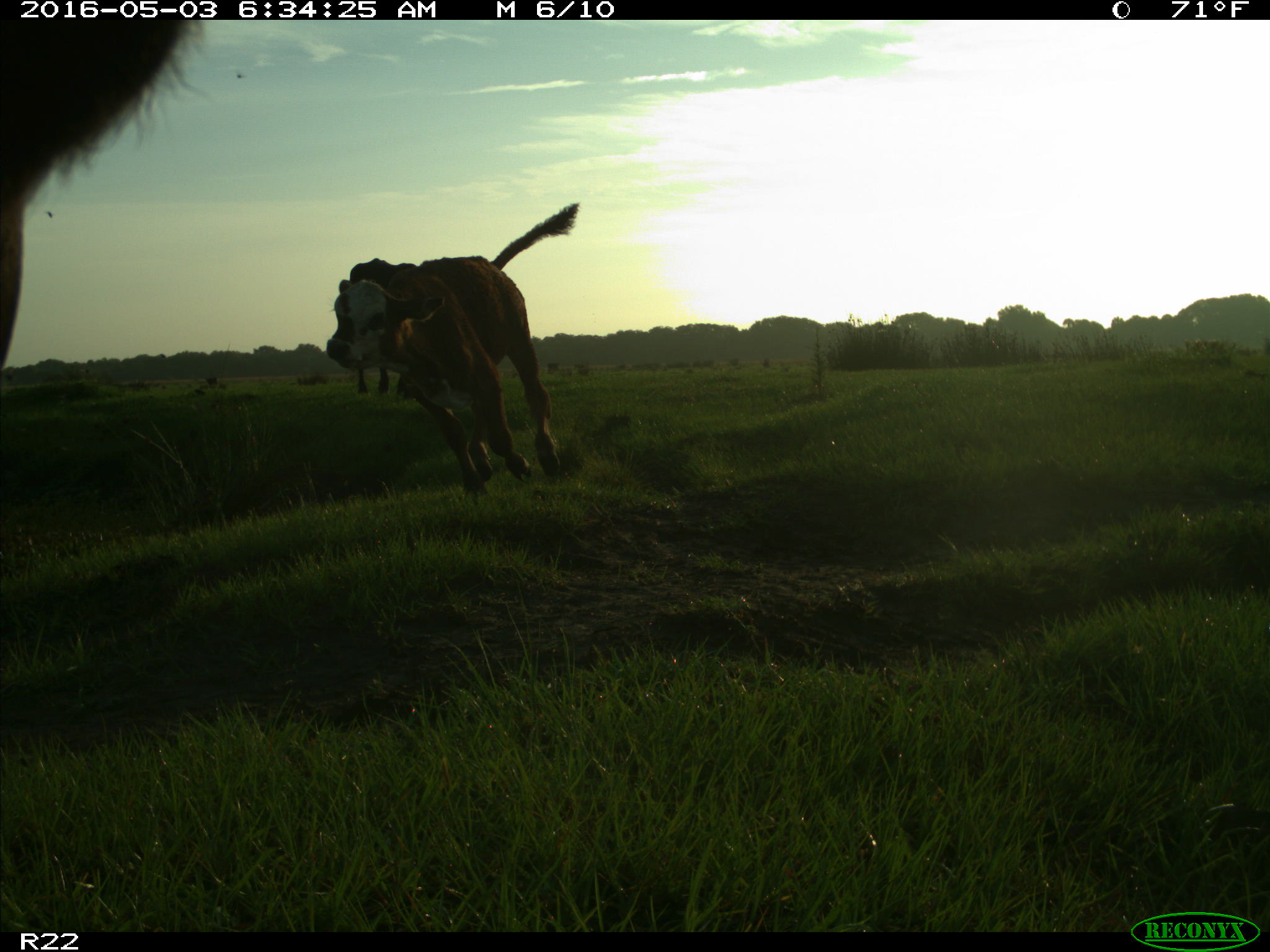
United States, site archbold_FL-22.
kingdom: Animalia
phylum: Chordata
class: Mammalia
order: Artiodactyla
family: Bovidae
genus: Bos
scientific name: Bos taurus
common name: domestic cow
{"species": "Bos taurus (domestic cow)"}